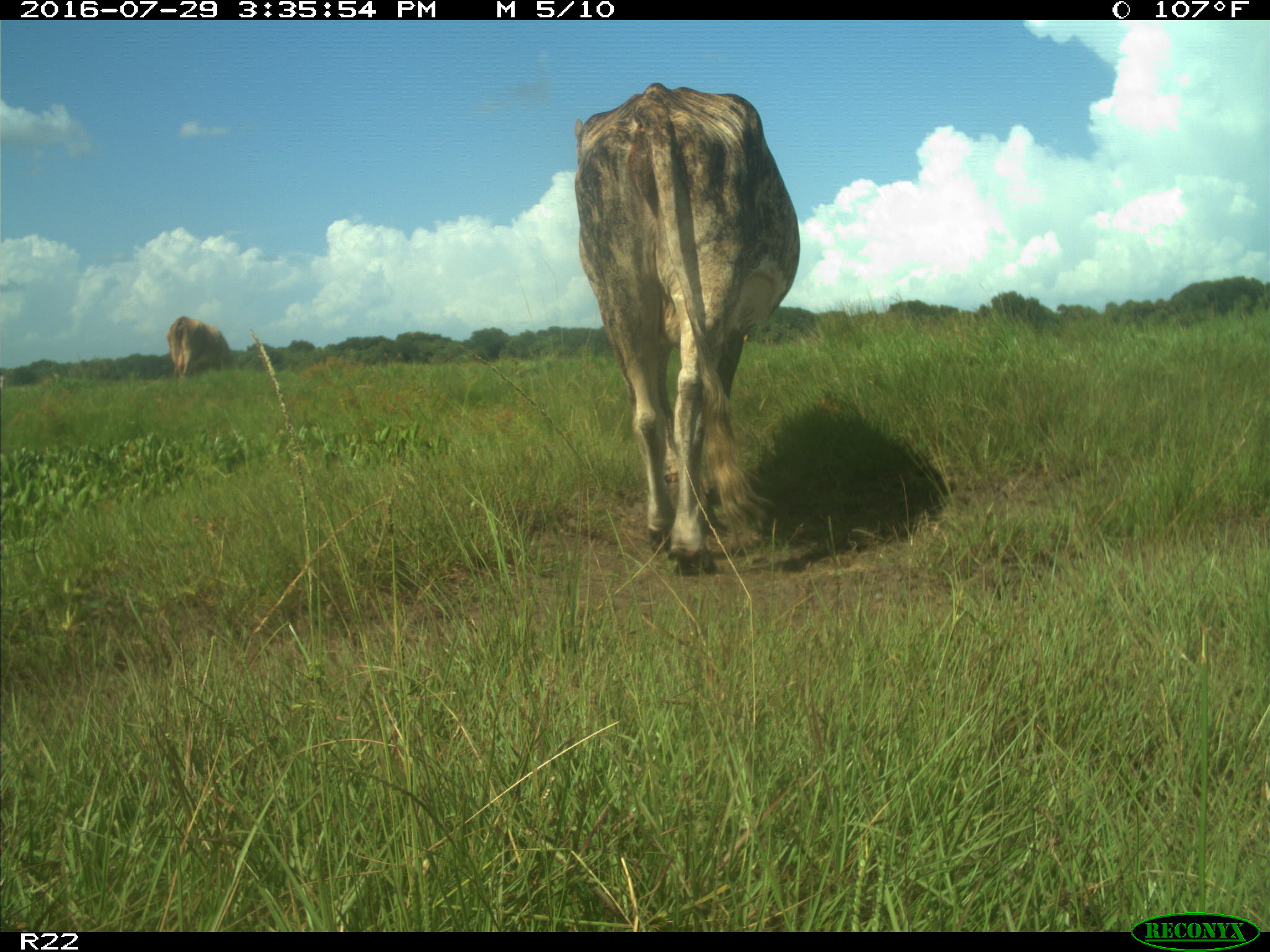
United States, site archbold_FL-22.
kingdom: Animalia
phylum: Chordata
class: Mammalia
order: Artiodactyla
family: Bovidae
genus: Bos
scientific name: Bos taurus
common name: domestic cow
Bos taurus (domestic cow).